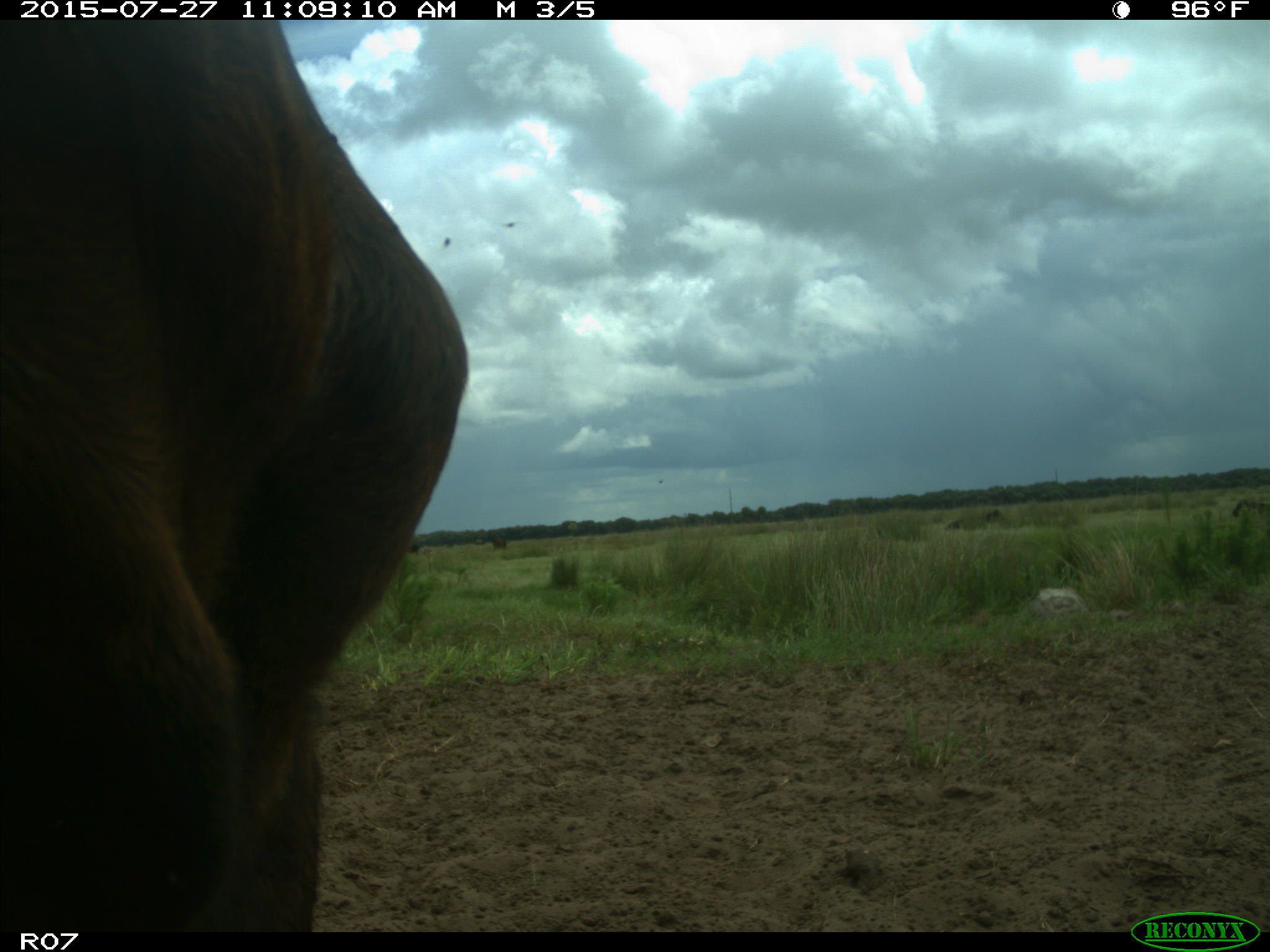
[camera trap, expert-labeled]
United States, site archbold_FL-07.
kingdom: Animalia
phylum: Chordata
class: Mammalia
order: Artiodactyla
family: Bovidae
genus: Bos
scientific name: Bos taurus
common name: domestic cow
Bos taurus (domestic cow).